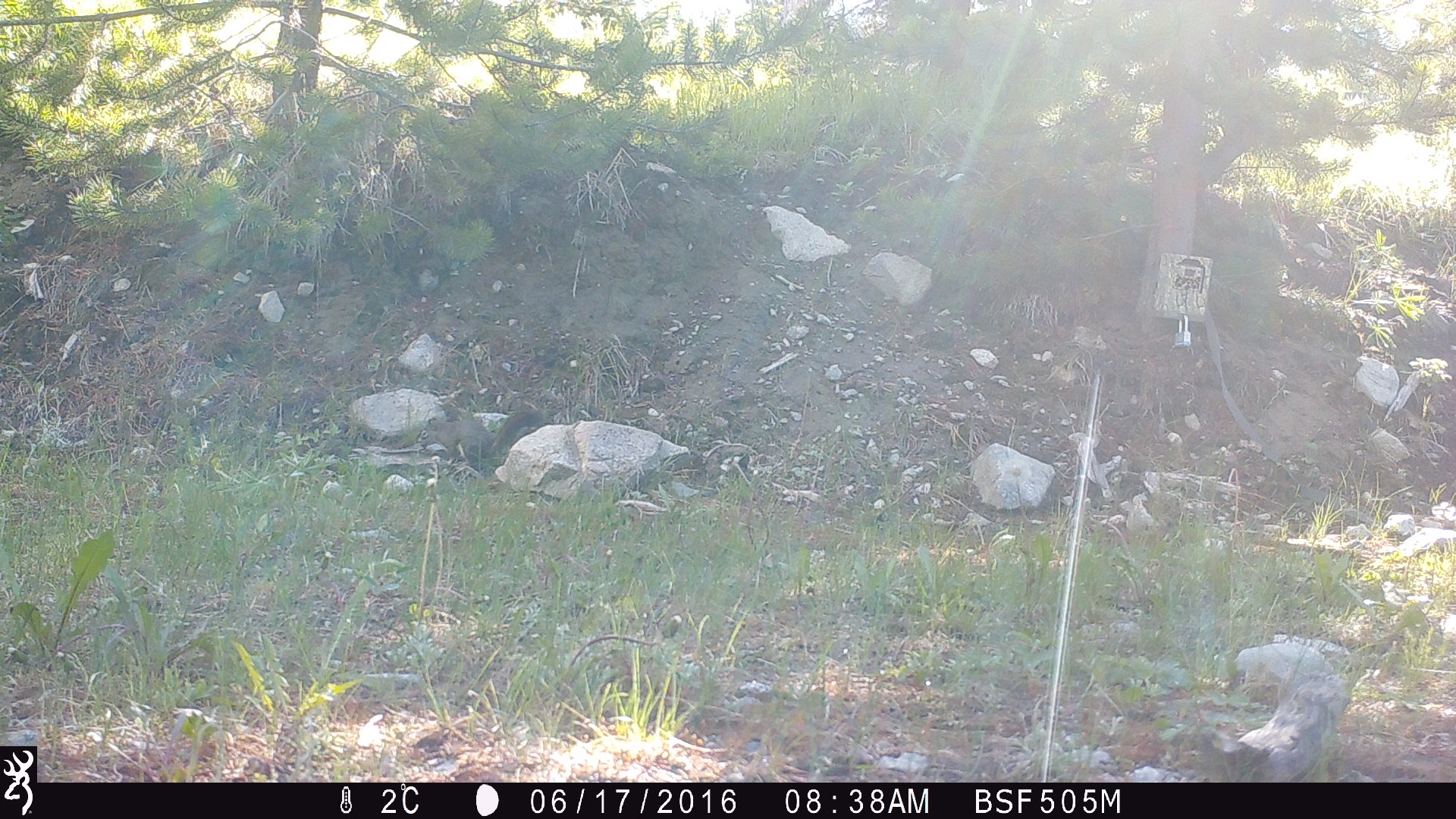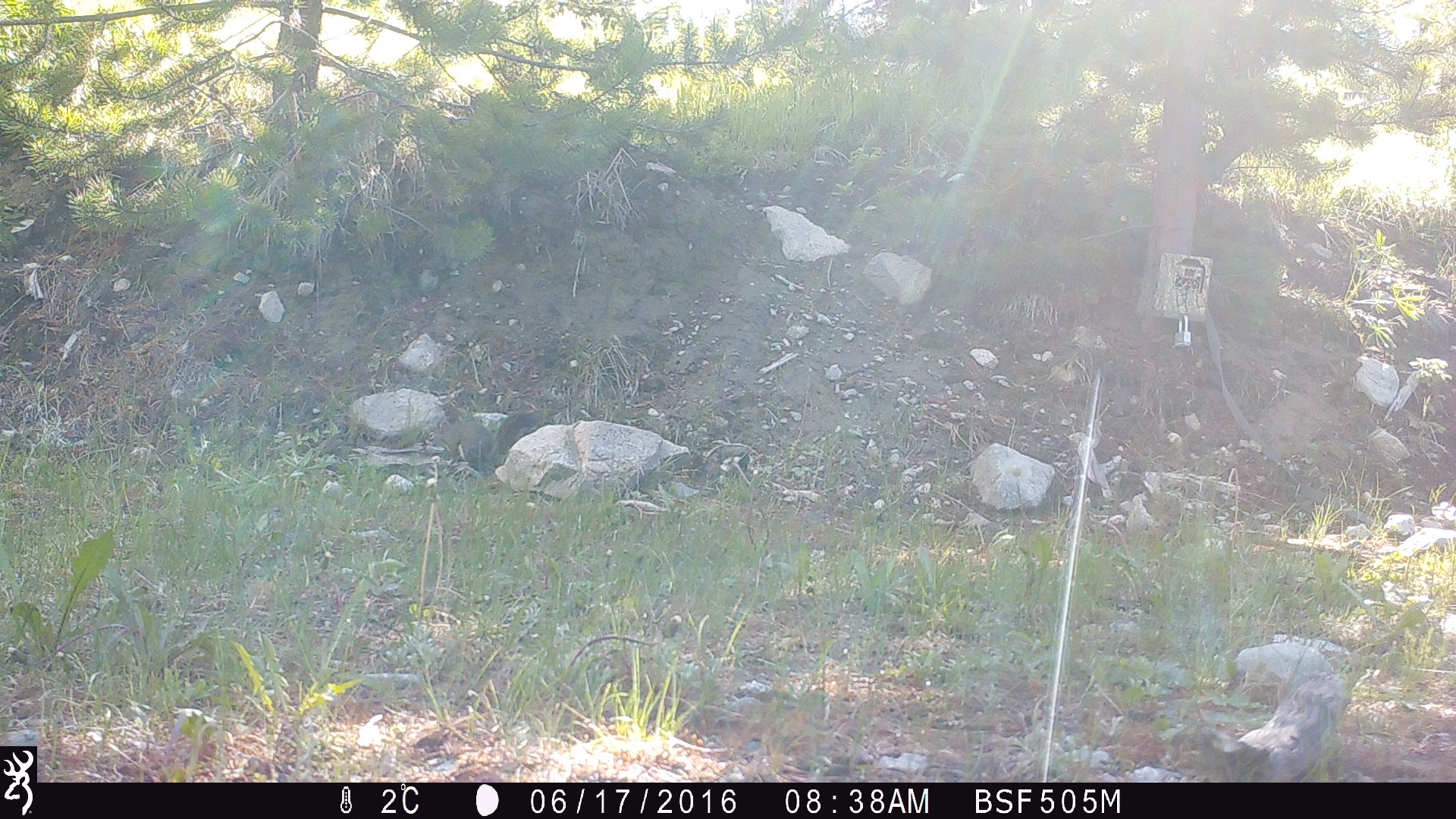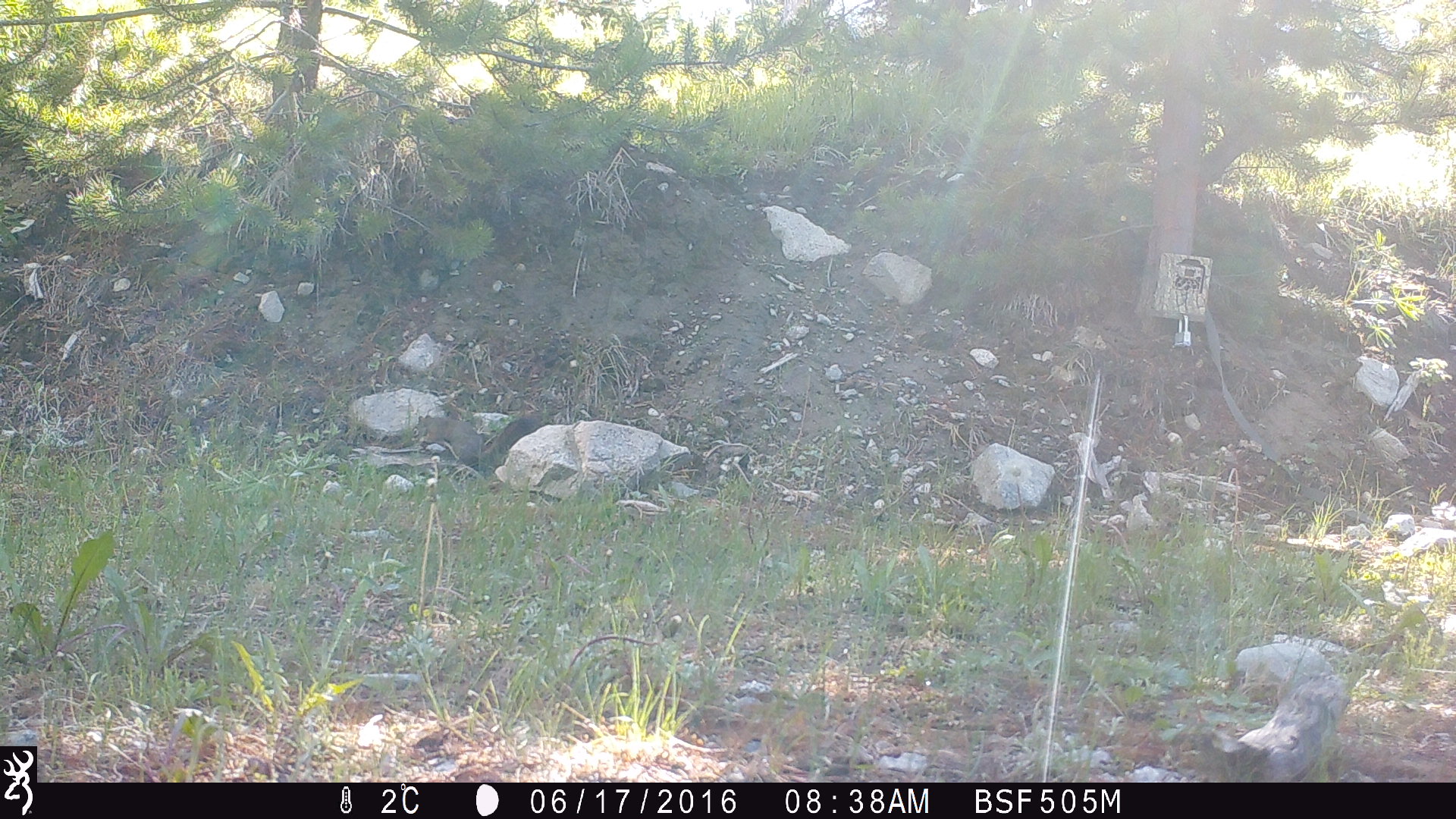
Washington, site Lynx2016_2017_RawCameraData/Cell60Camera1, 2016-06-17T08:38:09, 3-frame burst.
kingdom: Animalia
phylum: Chordata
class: Mammalia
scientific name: Mammalia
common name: small mammal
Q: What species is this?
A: Small mammal (Mammalia).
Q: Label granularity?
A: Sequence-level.